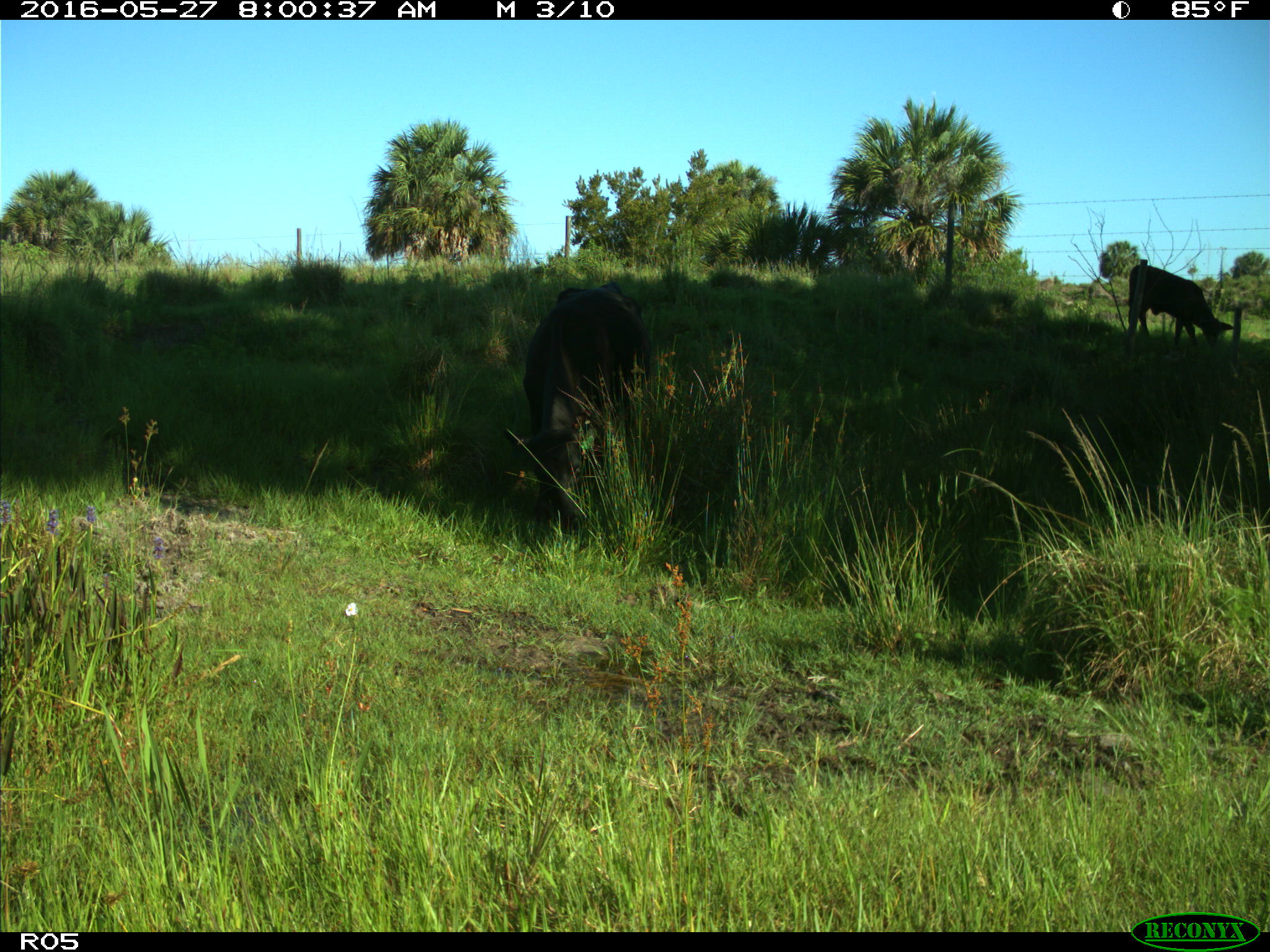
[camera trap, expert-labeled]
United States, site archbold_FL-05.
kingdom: Animalia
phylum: Chordata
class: Mammalia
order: Artiodactyla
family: Bovidae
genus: Bos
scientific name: Bos taurus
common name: domestic cow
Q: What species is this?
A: Bos taurus (domestic cow).